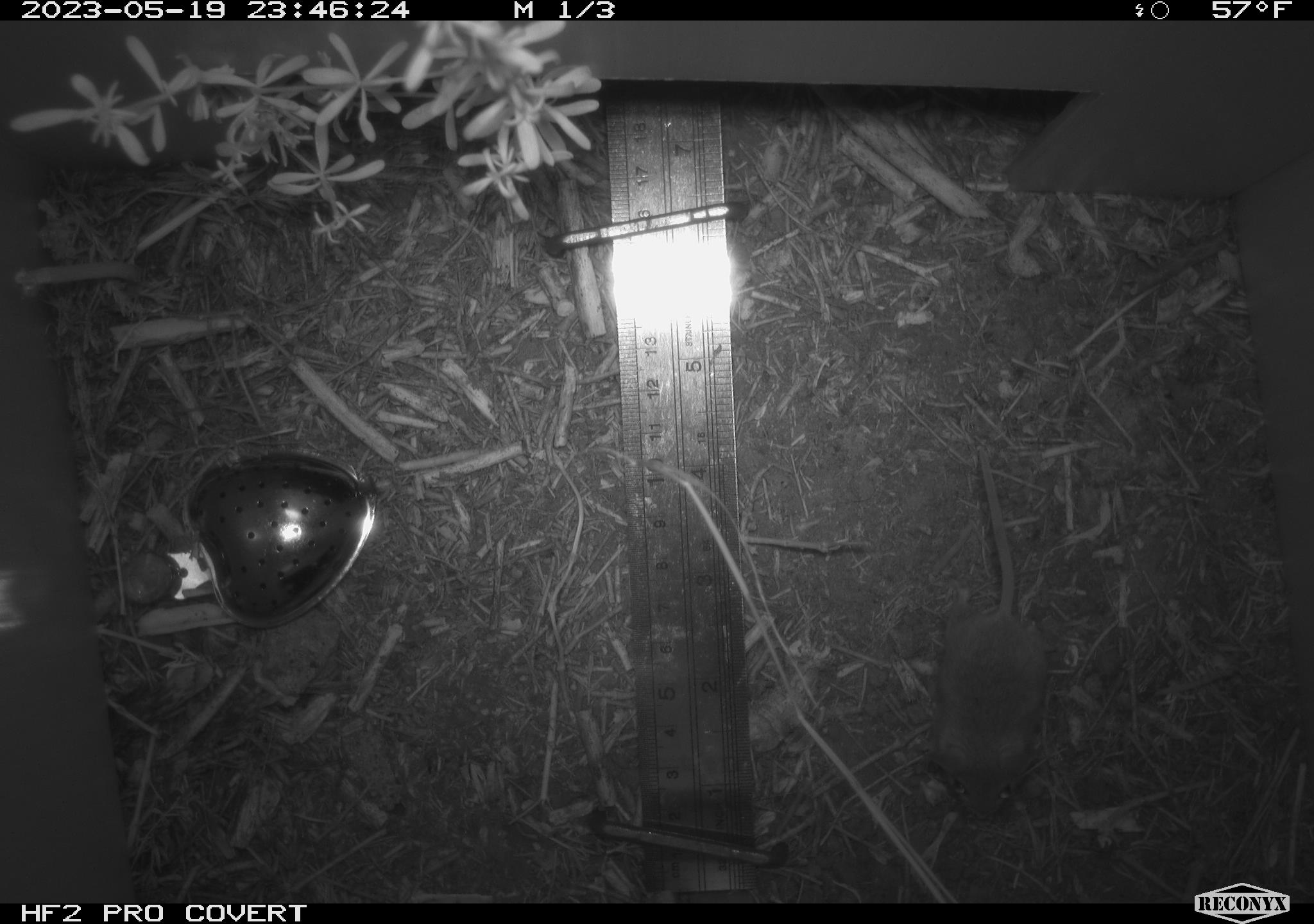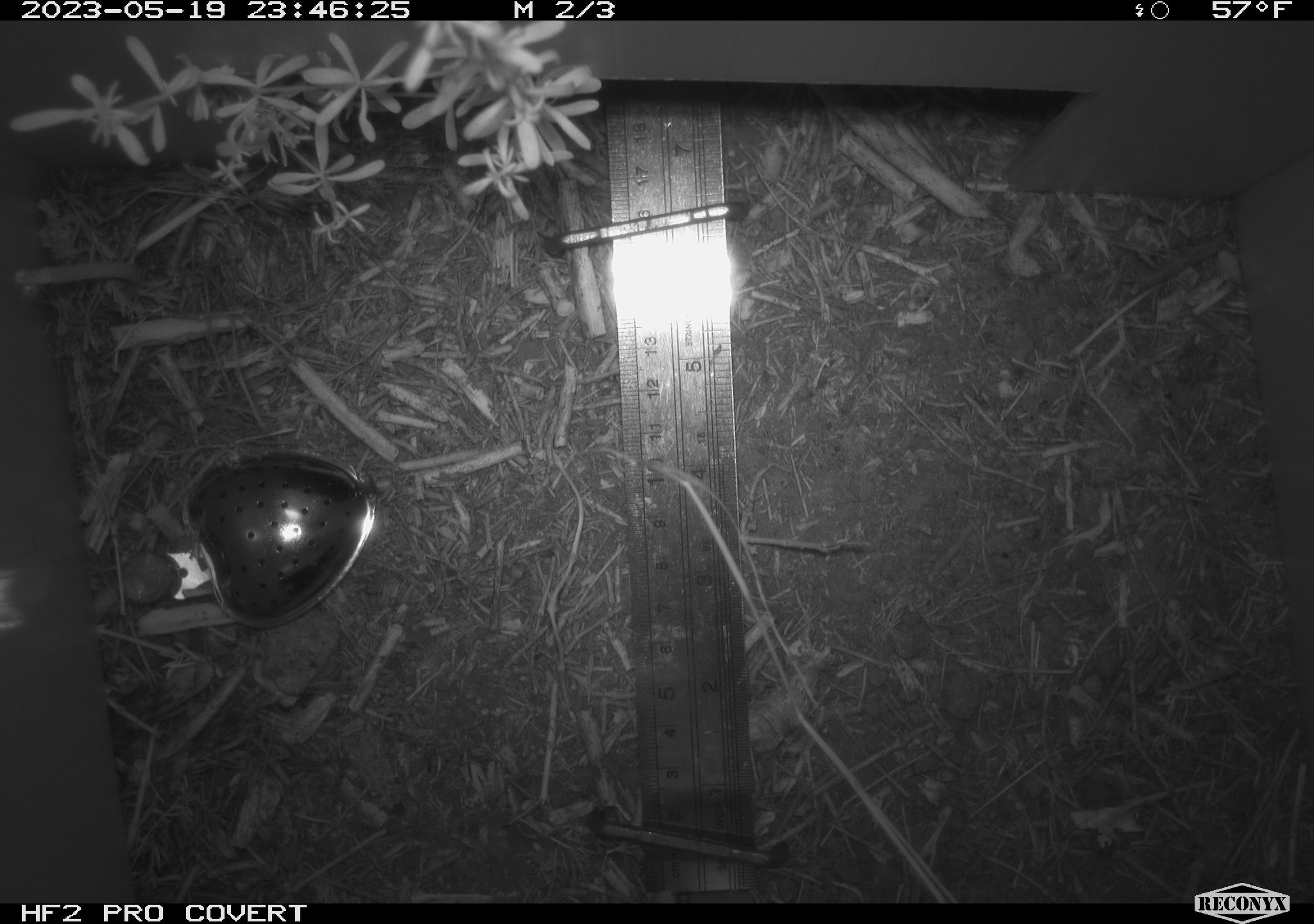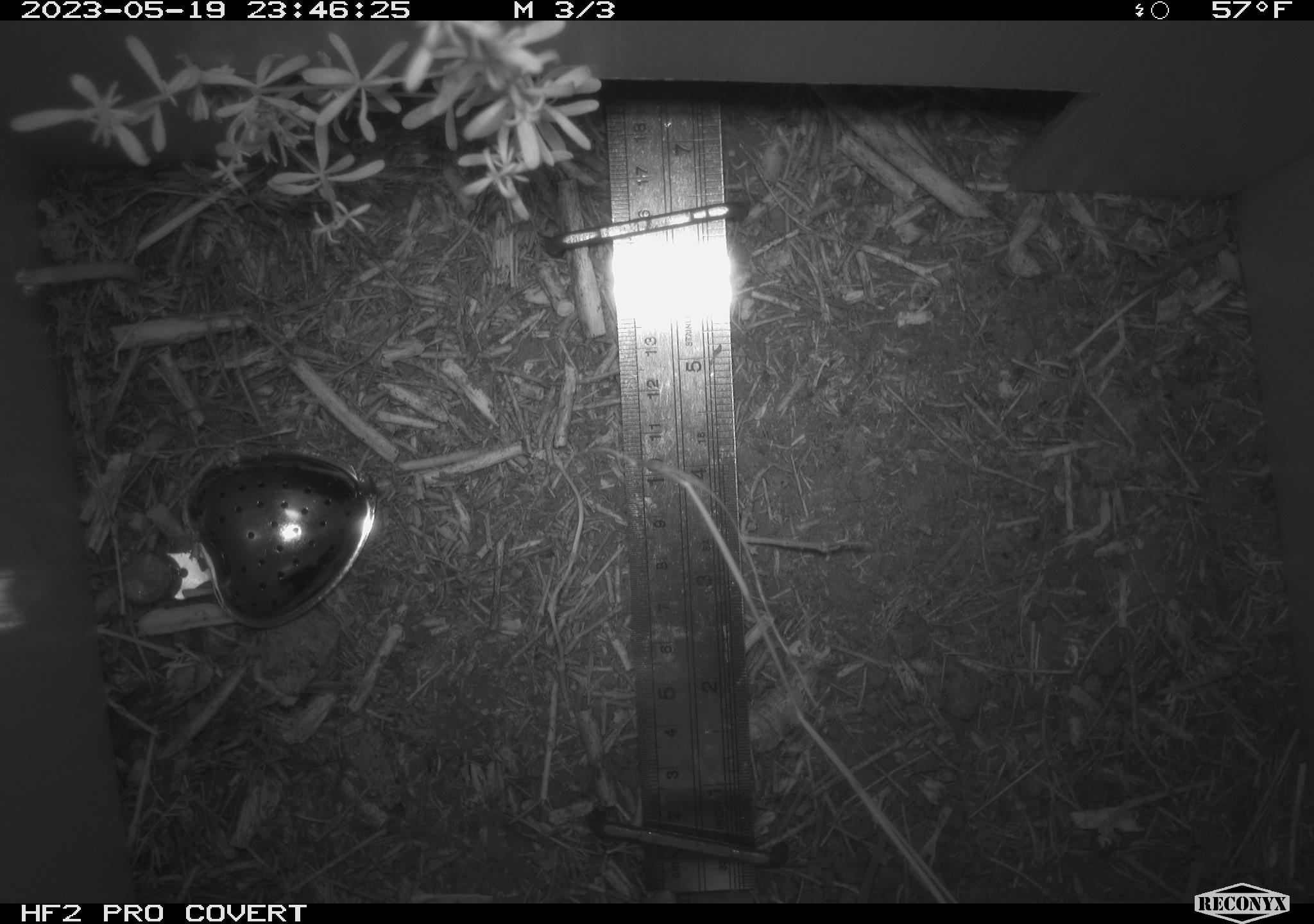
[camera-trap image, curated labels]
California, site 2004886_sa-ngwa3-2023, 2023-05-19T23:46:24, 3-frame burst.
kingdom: Animalia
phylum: Chordata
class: Mammalia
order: Rodentia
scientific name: Rodentia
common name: mouse species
Mouse species (Rodentia).